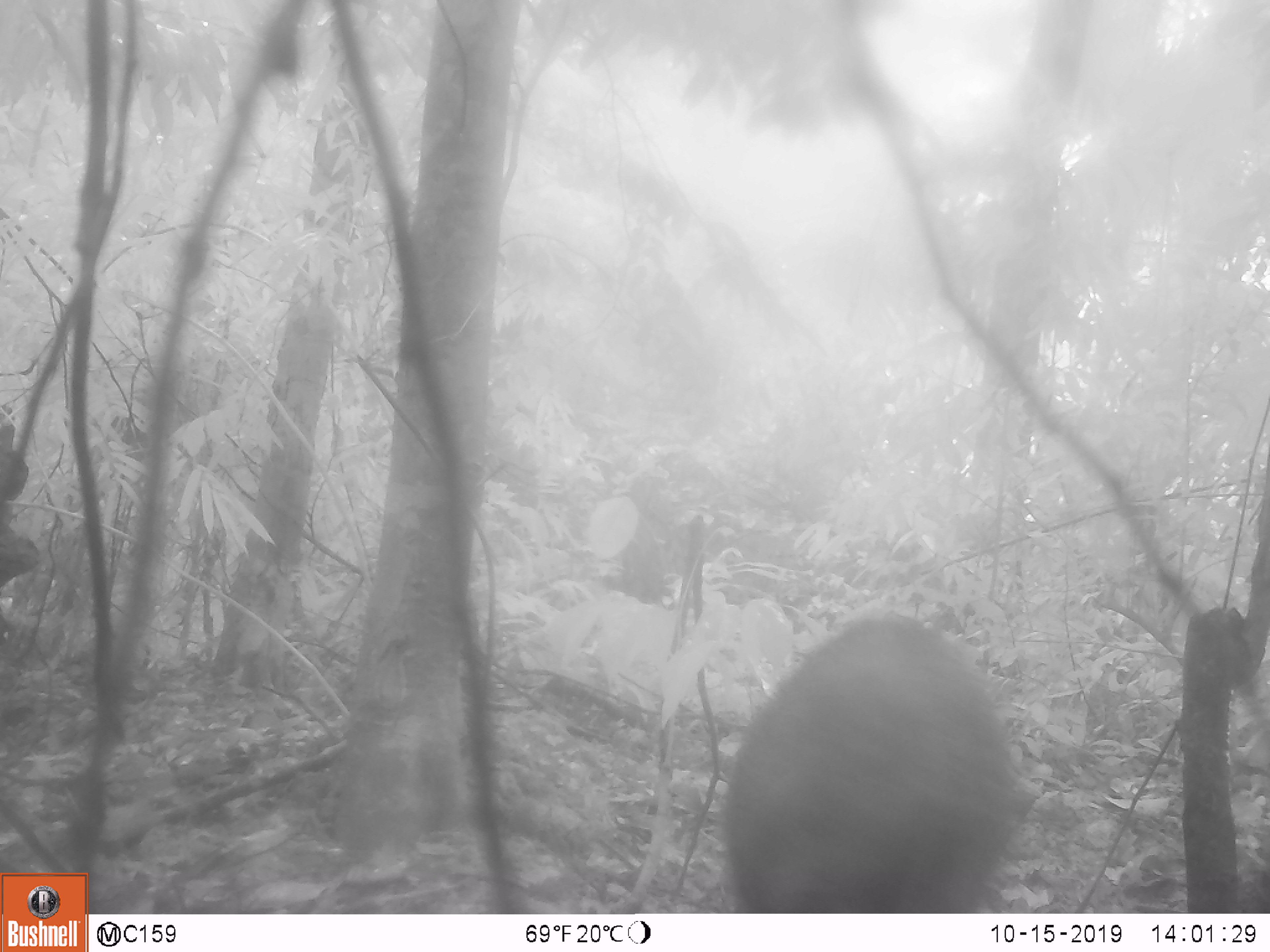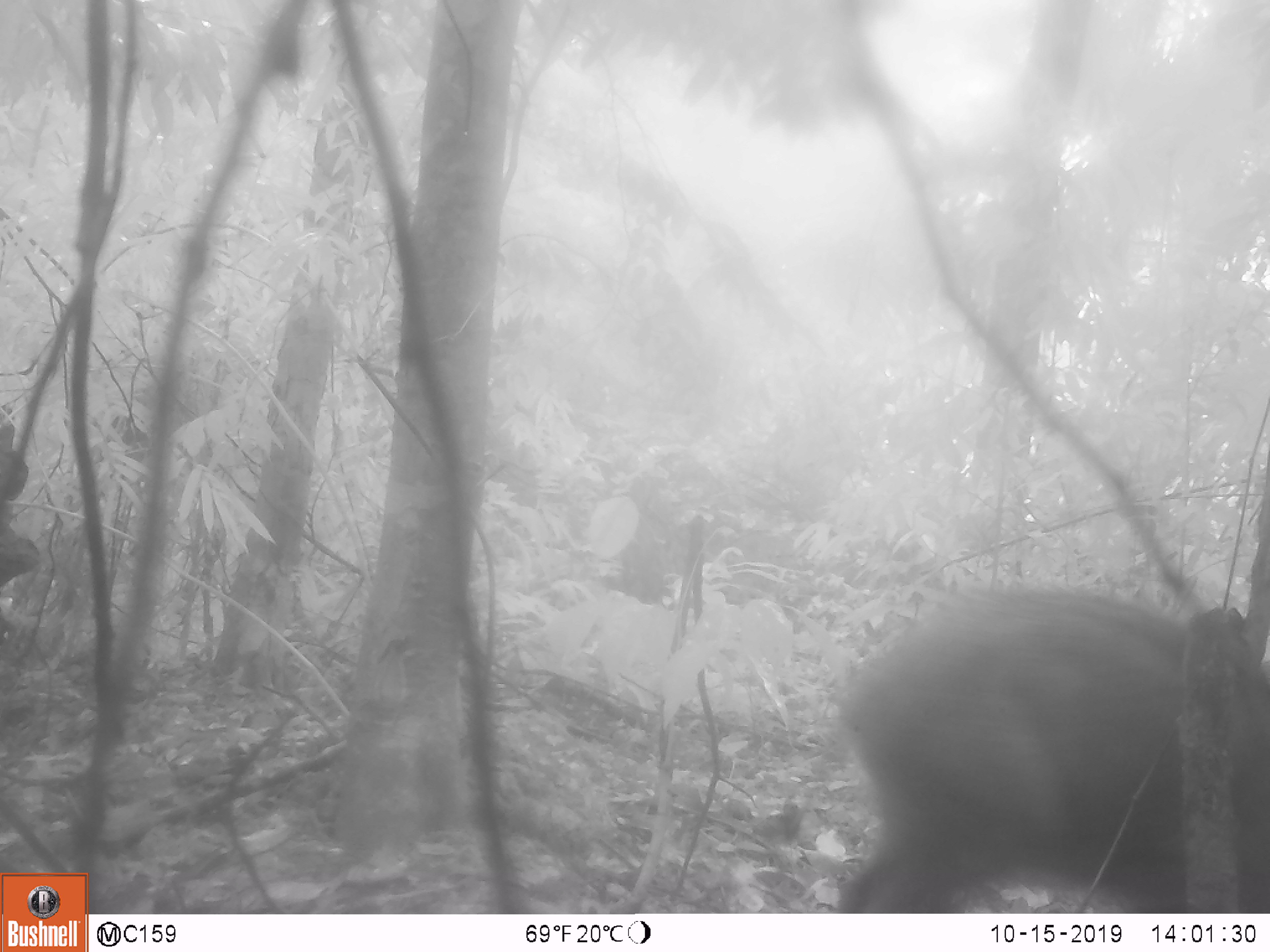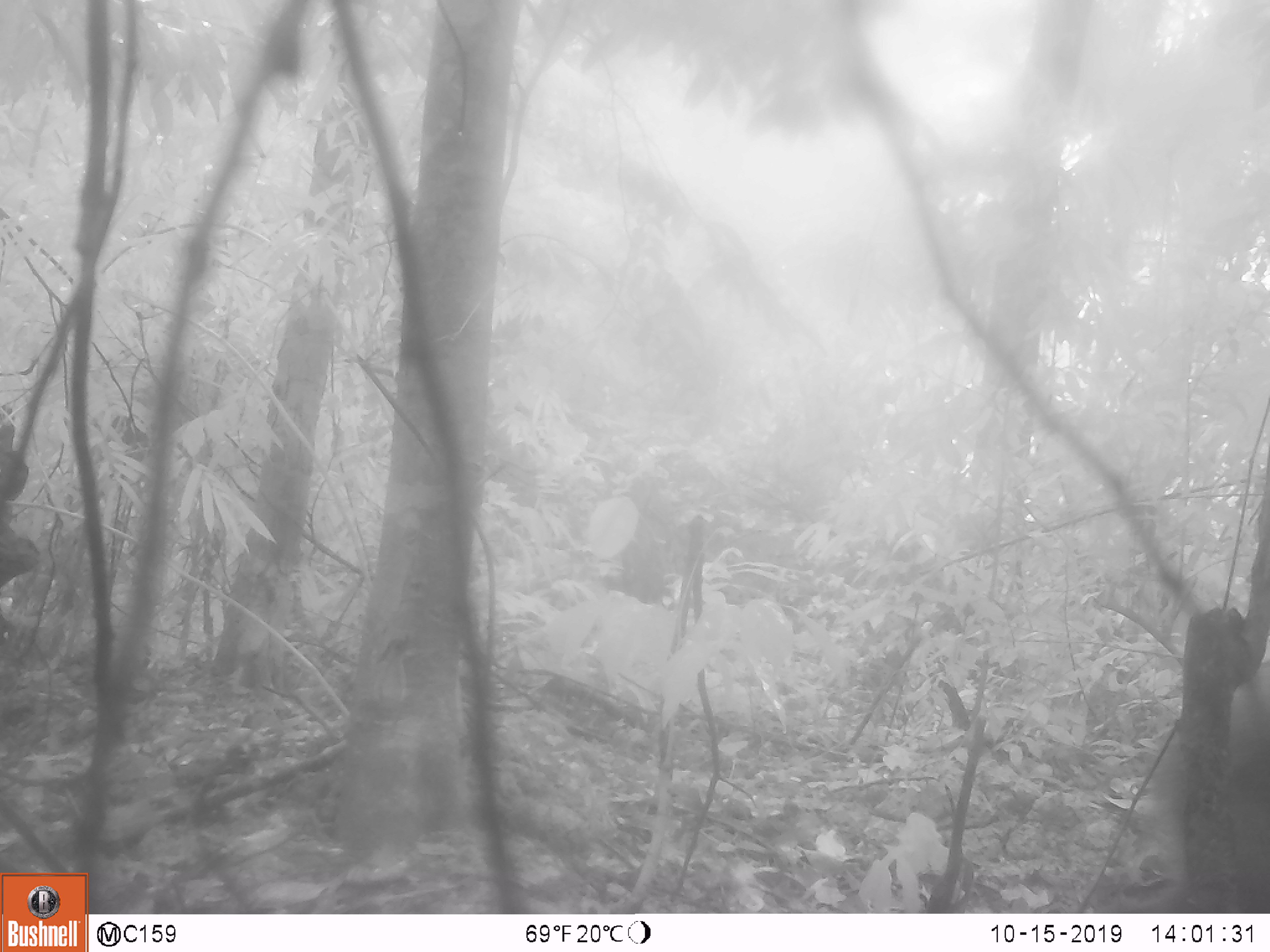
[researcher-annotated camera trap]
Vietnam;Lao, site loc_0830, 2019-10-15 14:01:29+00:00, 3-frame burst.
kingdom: Animalia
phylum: Chordata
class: Mammalia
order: Artiodactyla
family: Suidae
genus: Sus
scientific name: Sus scrofa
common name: eurasian wild pig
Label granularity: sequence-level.